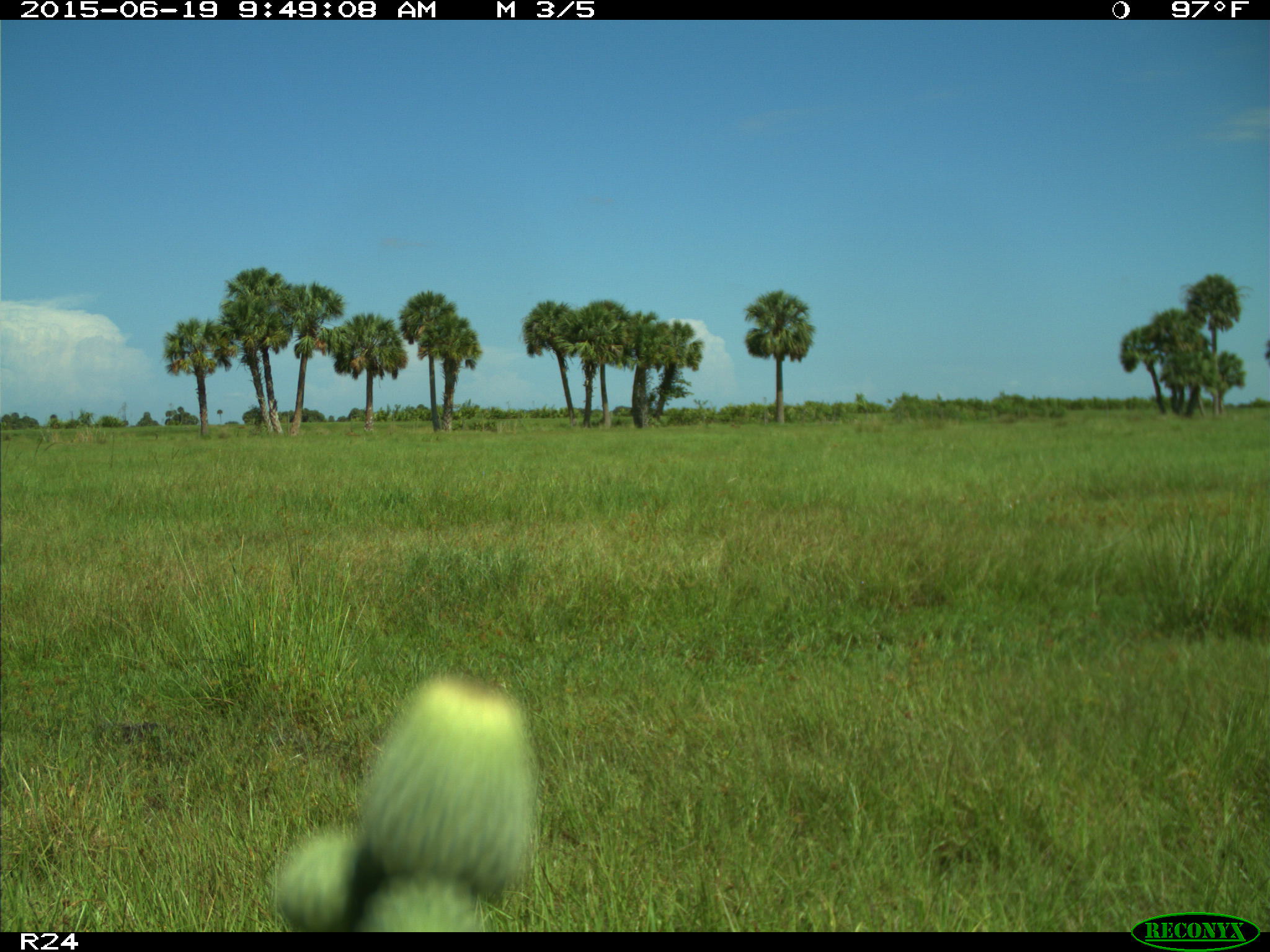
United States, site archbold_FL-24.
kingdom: Animalia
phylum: Chordata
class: Mammalia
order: Artiodactyla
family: Bovidae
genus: Bos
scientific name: Bos taurus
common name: domestic cow